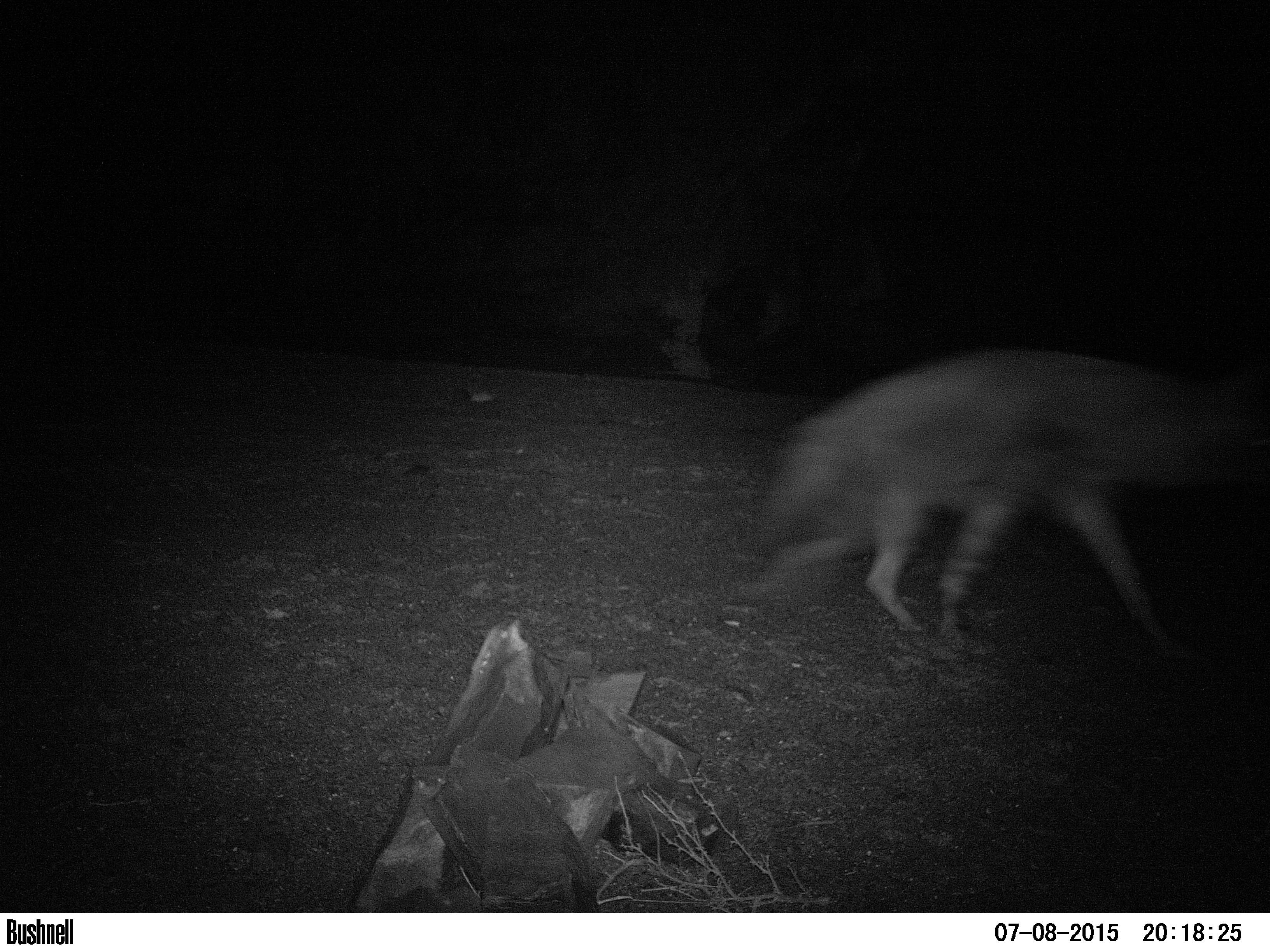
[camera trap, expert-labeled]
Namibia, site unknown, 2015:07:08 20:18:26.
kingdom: Animalia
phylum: Chordata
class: Mammalia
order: Carnivora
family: Hyaenidae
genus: Parahyaena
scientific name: Parahyaena brunnea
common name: brown hyena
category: hyaena brunnea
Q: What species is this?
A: Hyaena brunnea (brown hyena) (Parahyaena brunnea).